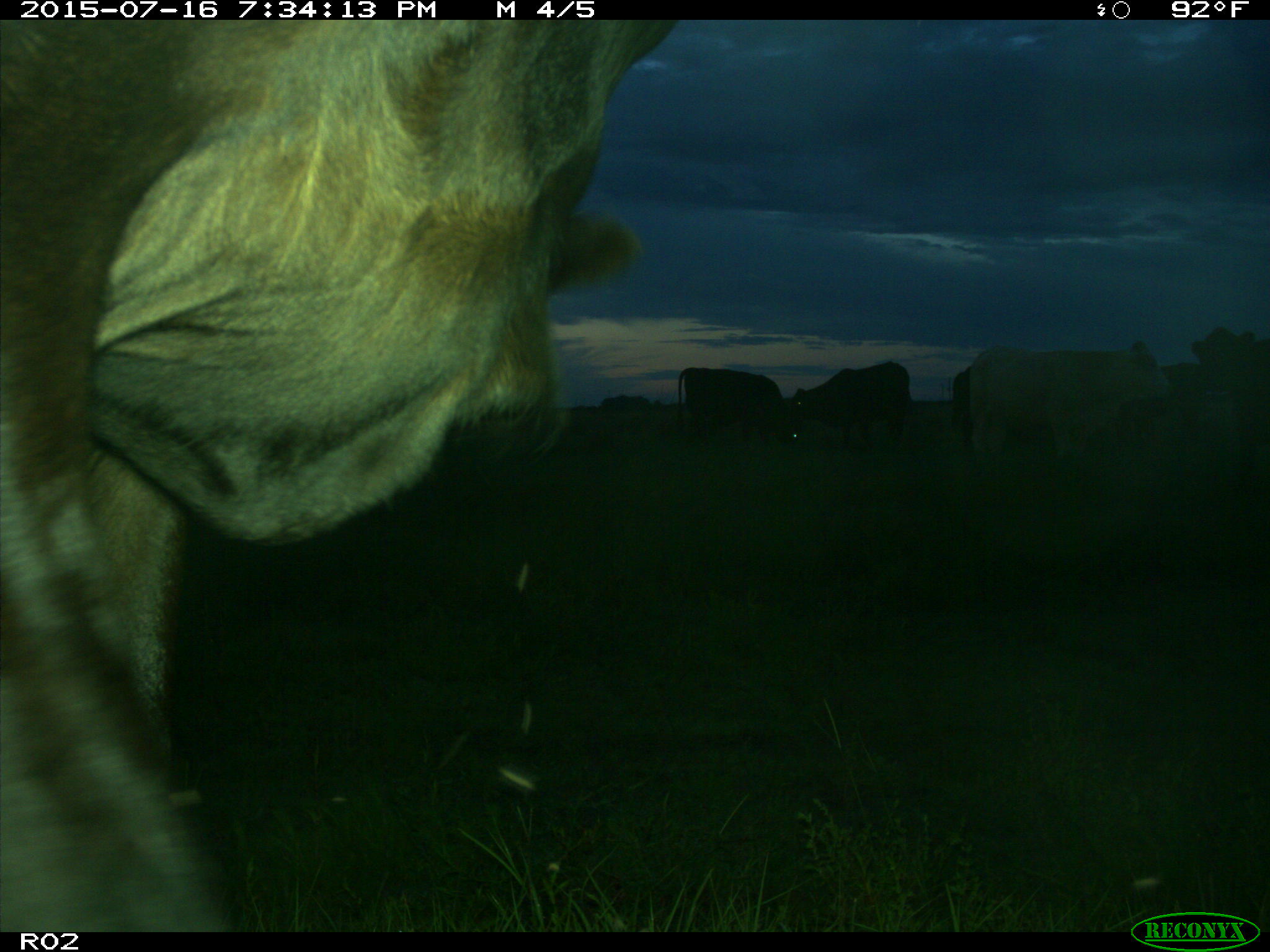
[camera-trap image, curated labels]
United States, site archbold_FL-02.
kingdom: Animalia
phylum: Chordata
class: Mammalia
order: Artiodactyla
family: Bovidae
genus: Bos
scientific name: Bos taurus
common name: domestic cow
Bos taurus (domestic cow).